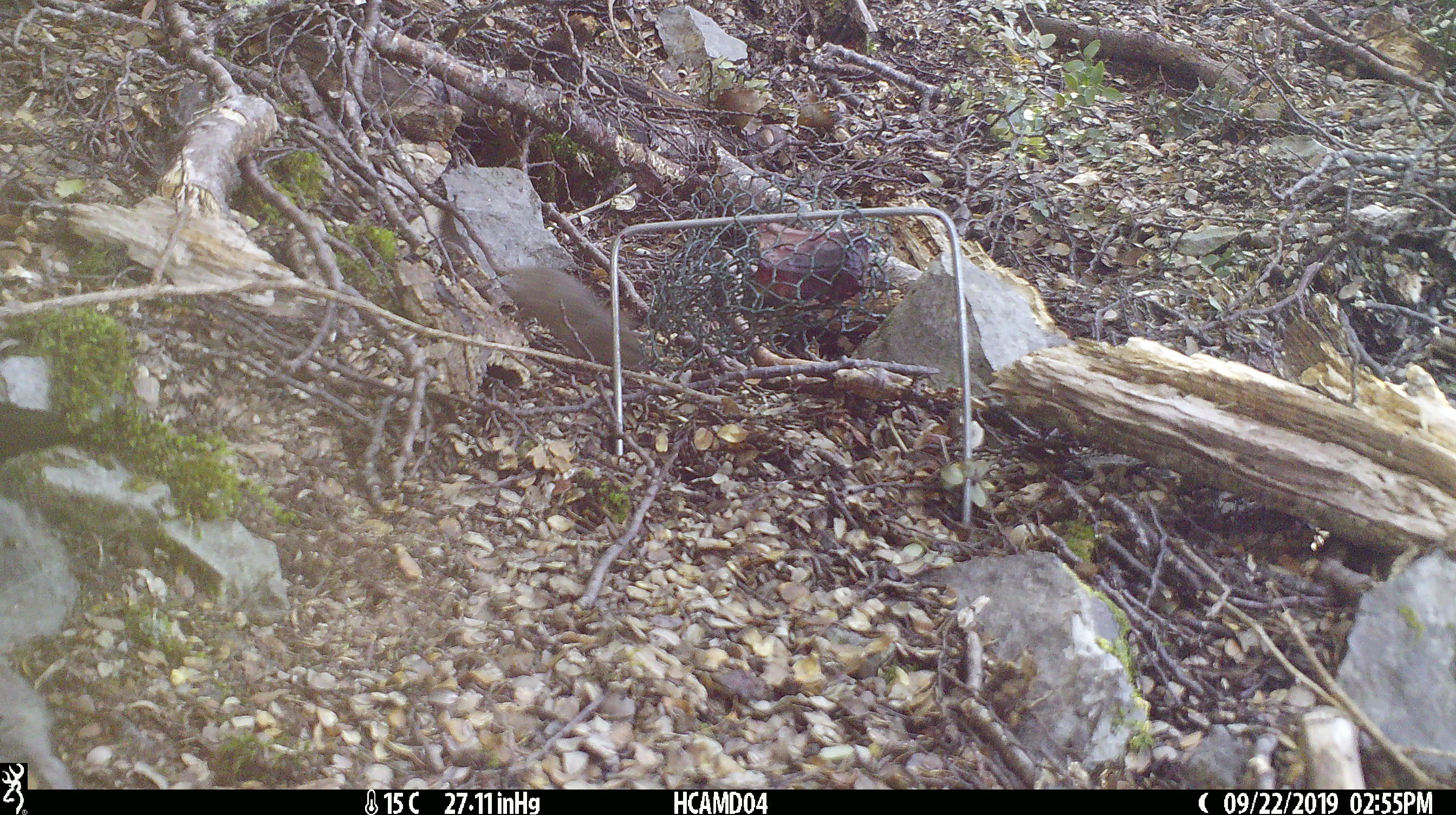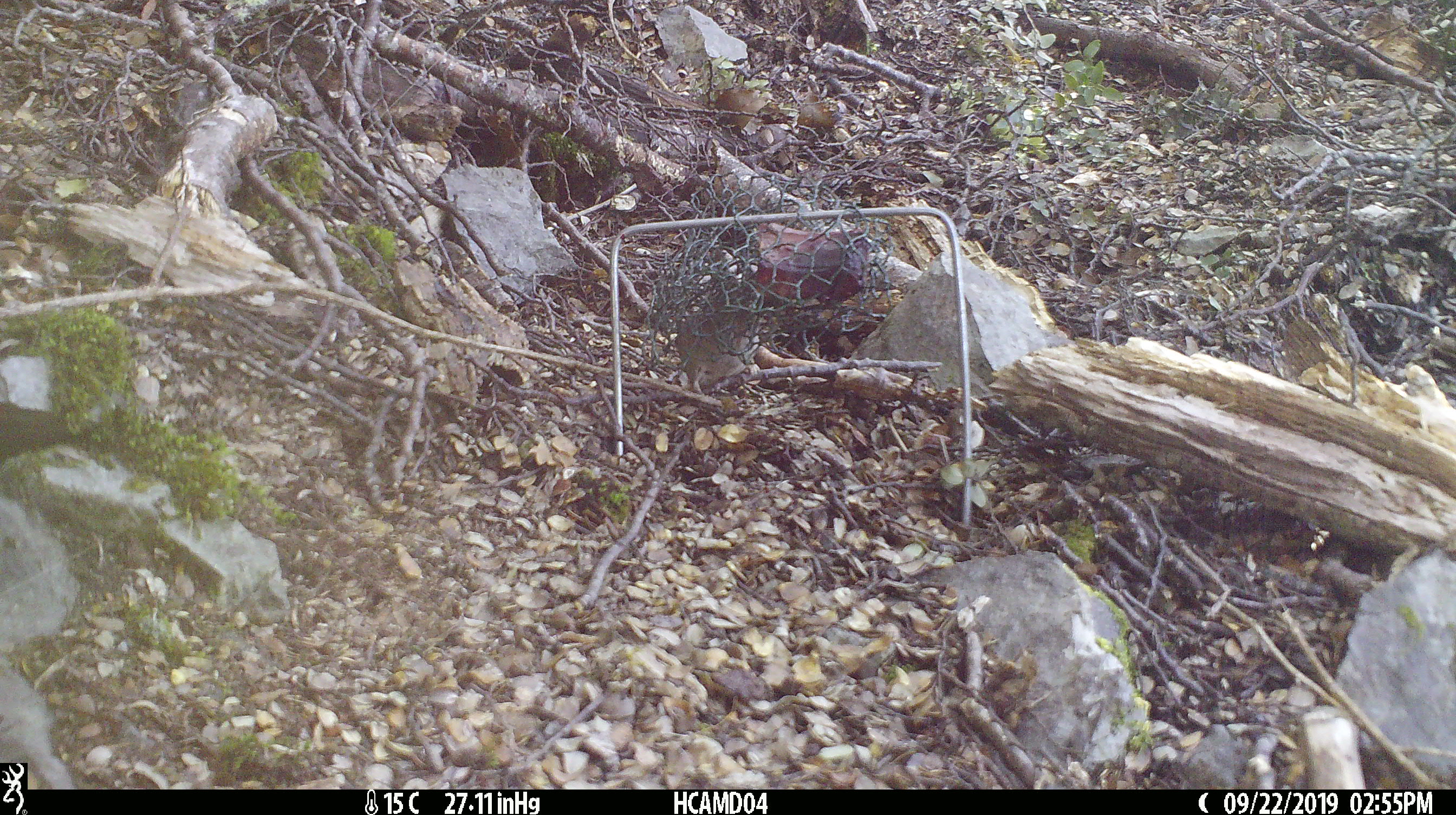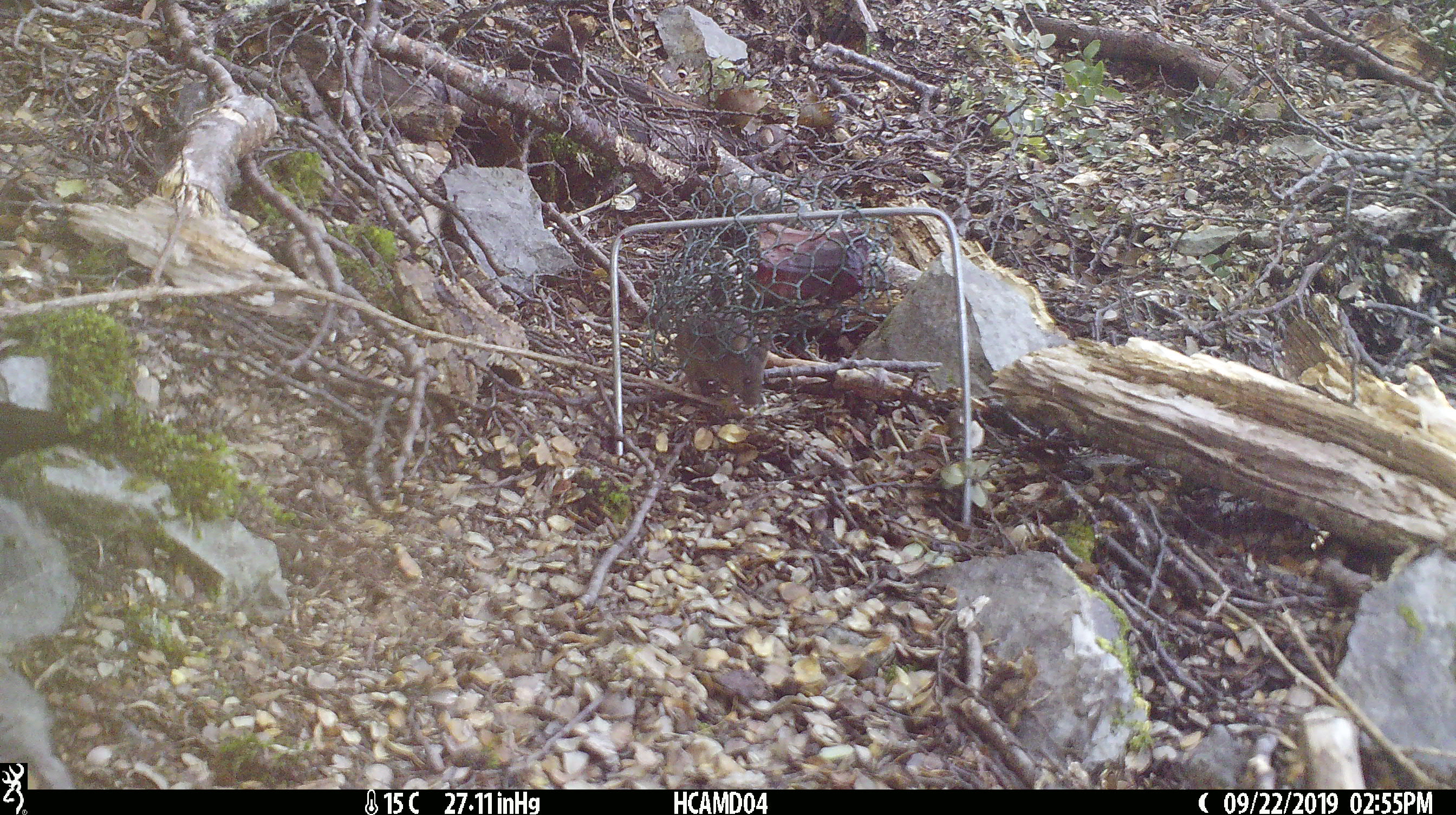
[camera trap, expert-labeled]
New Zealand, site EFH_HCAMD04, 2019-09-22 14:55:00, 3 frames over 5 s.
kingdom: Animalia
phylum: Chordata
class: Mammalia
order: Rodentia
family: Muridae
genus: Mus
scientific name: Mus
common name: mouse